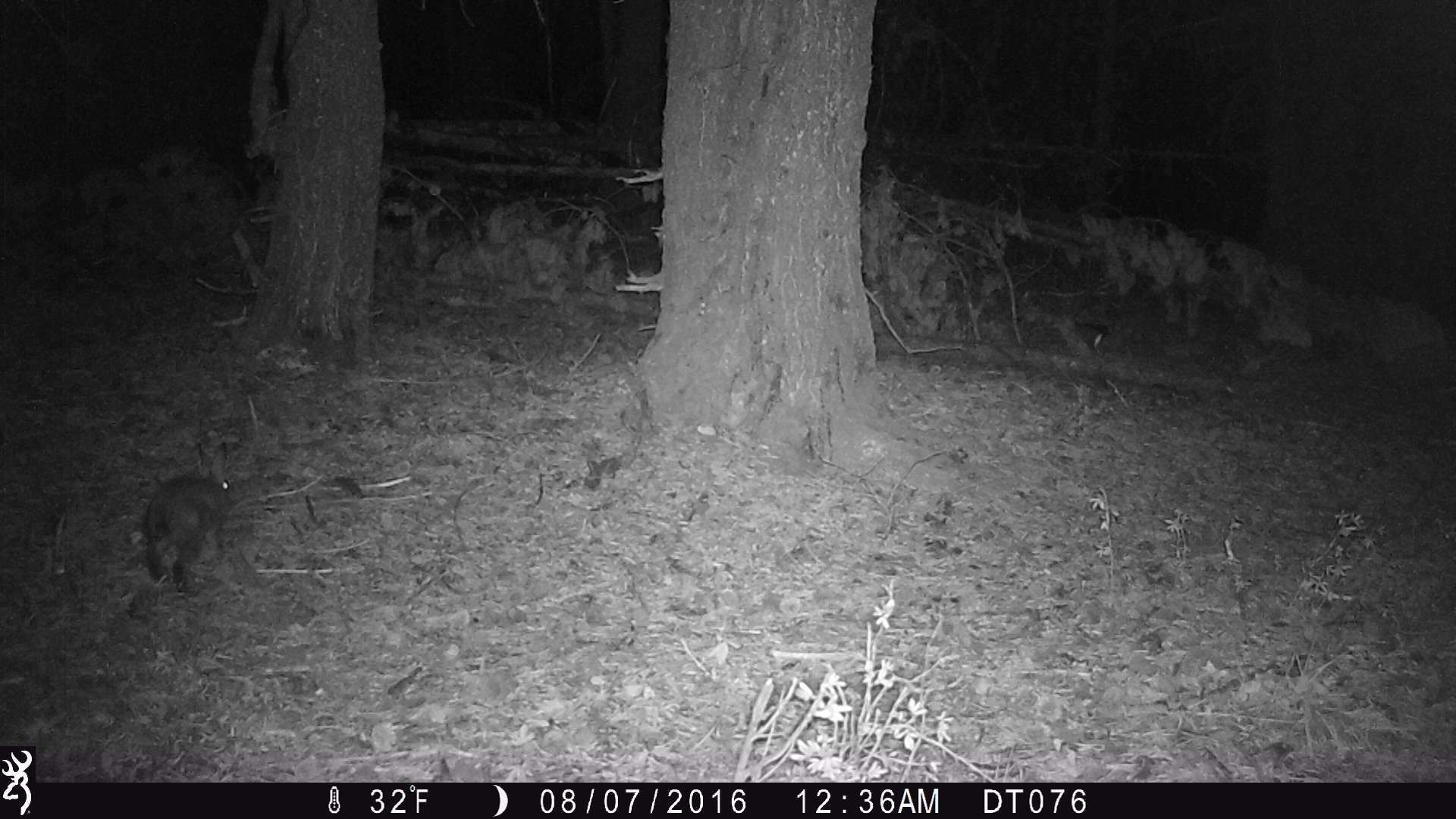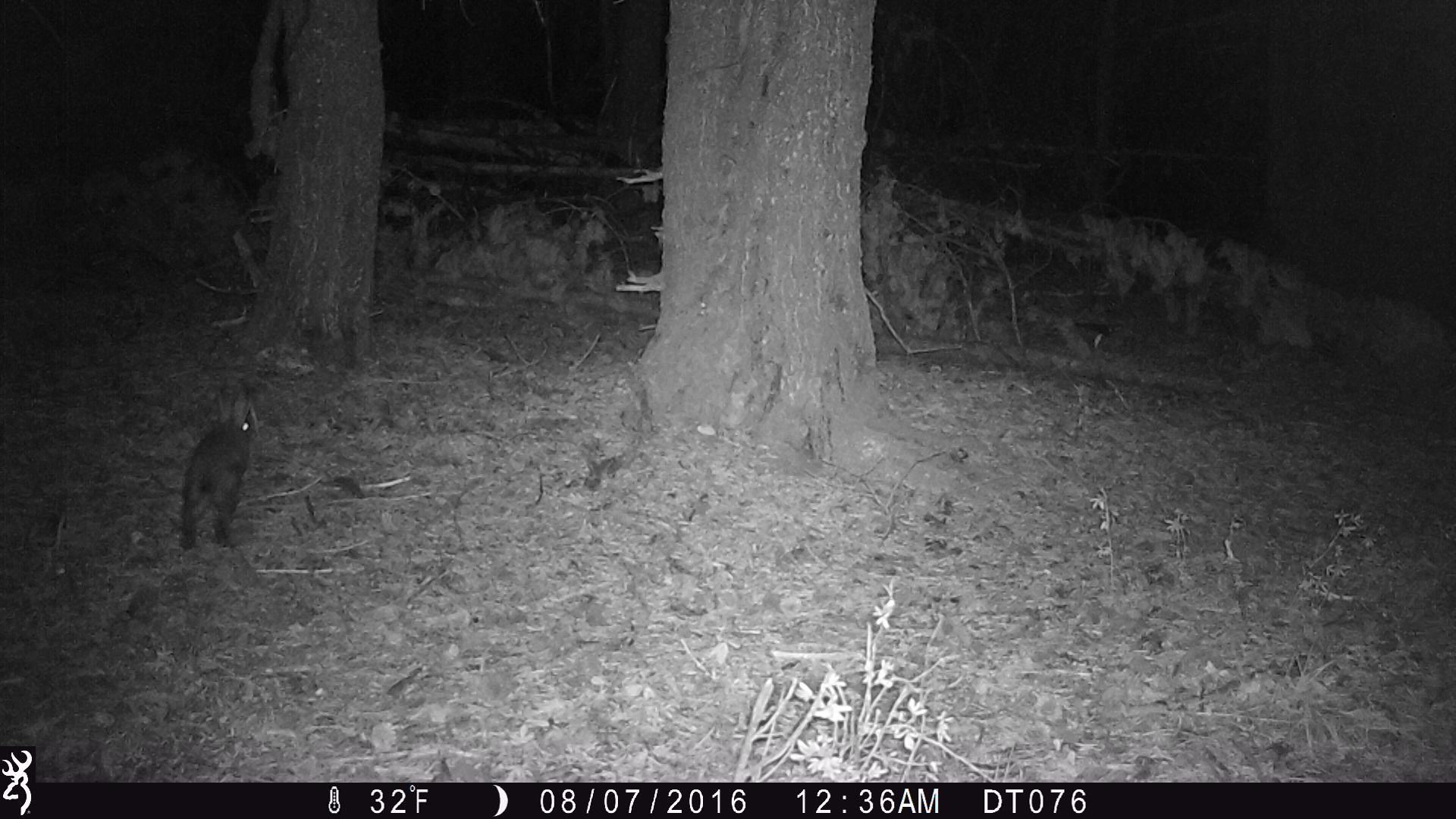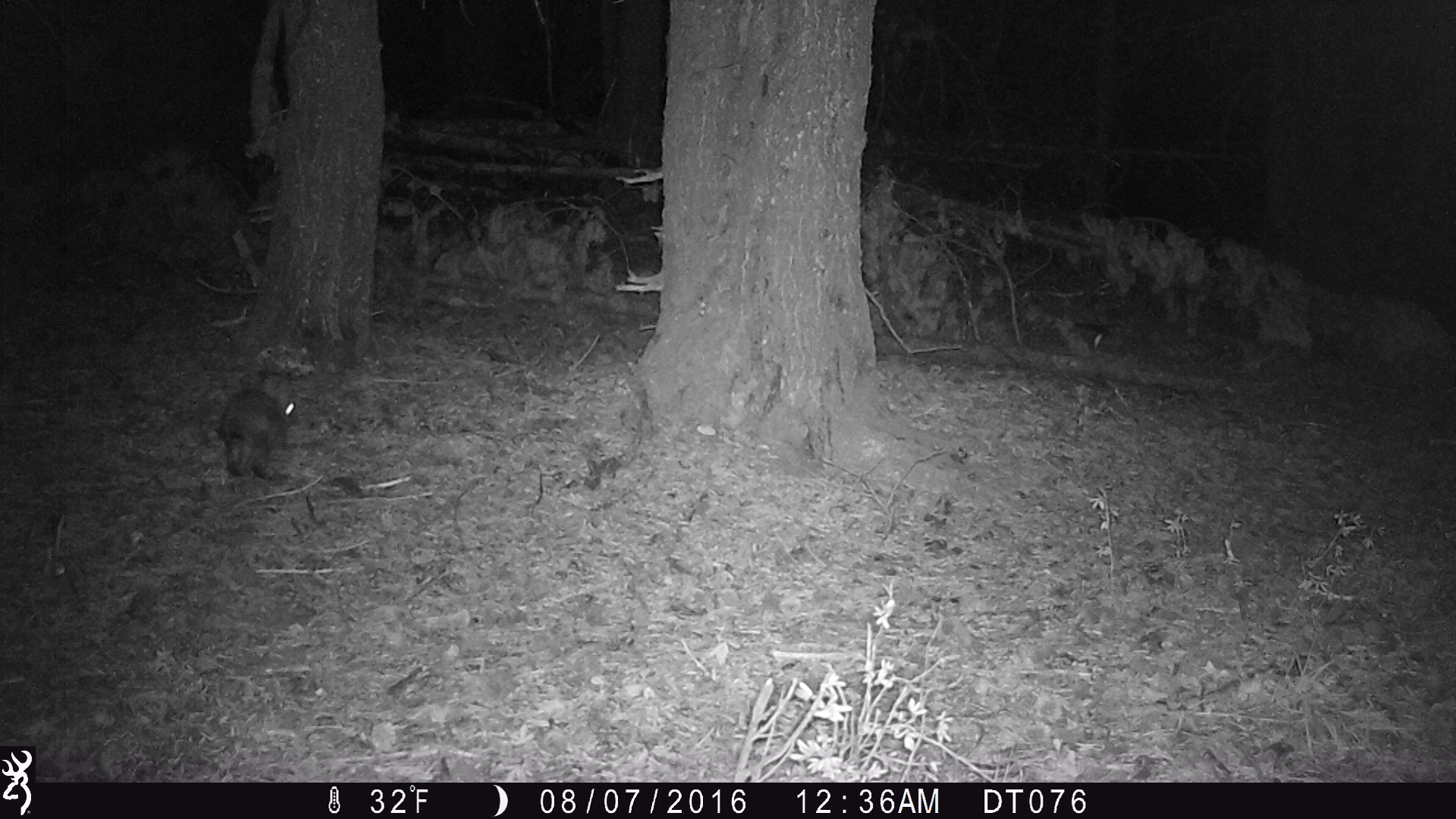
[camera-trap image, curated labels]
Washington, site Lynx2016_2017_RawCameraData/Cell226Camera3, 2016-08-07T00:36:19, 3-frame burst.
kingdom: Animalia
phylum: Chordata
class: Mammalia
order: Lagomorpha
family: Leporidae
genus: Lepus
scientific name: Lepus americanus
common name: snowshoe hare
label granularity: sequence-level